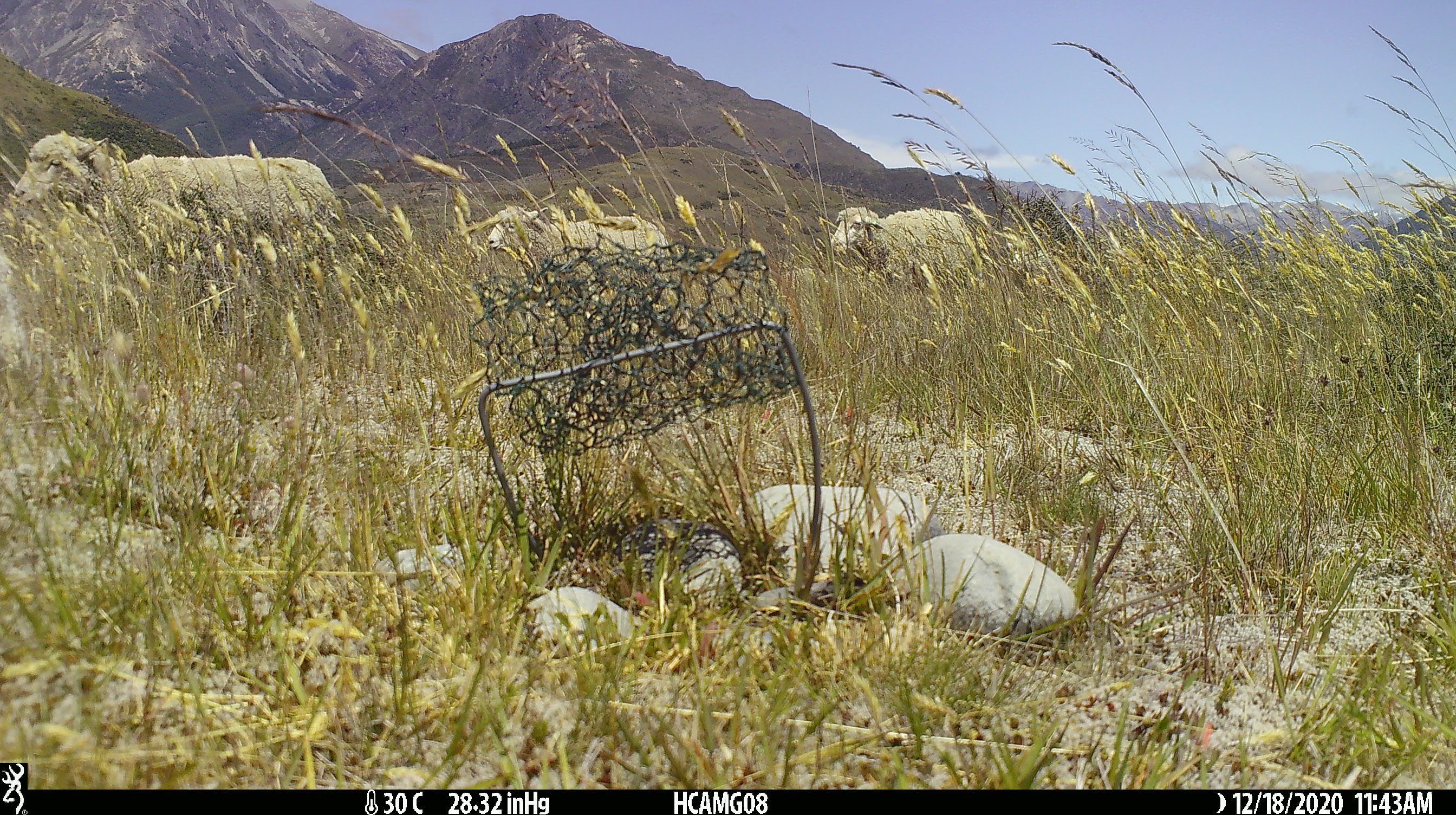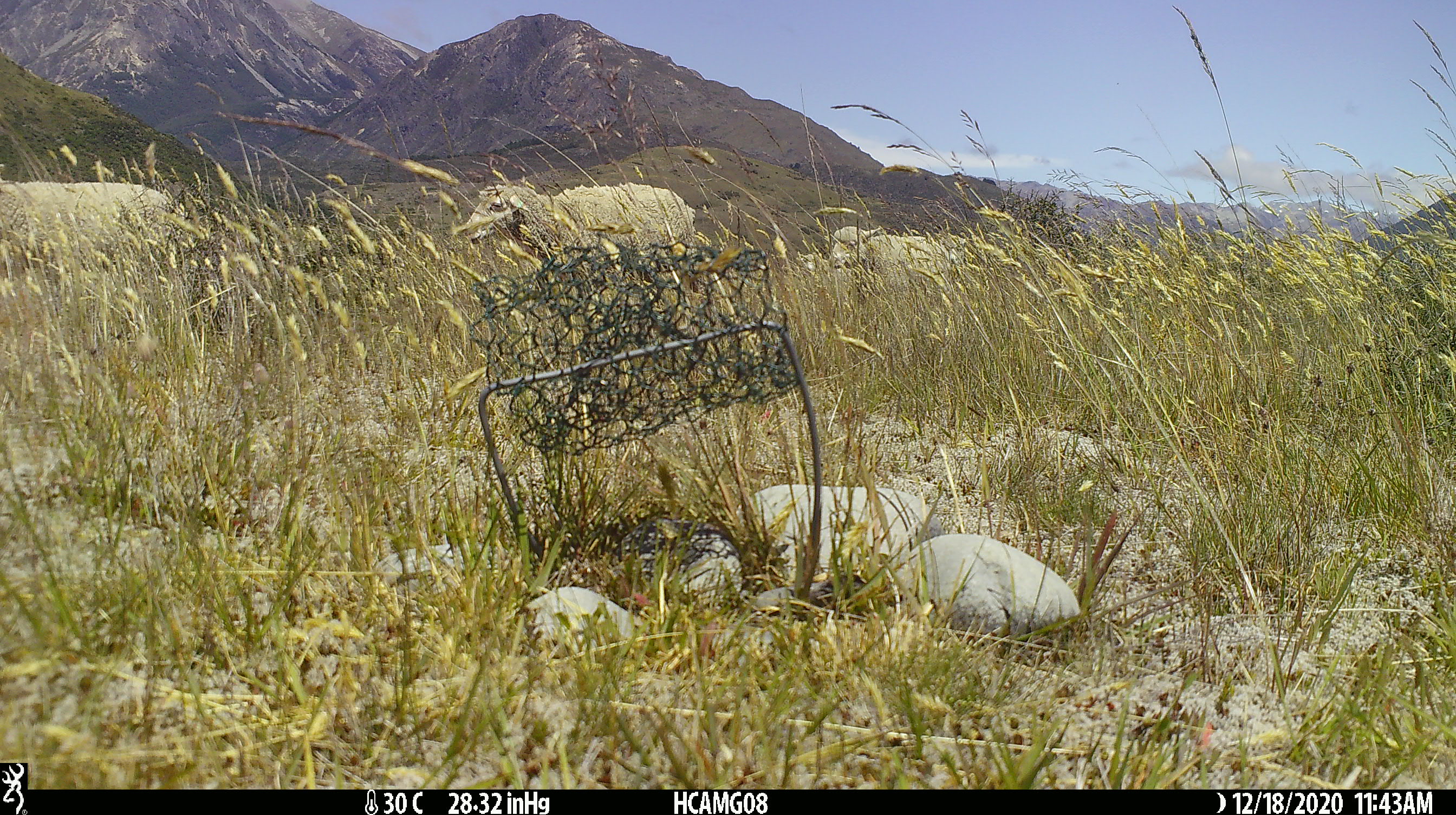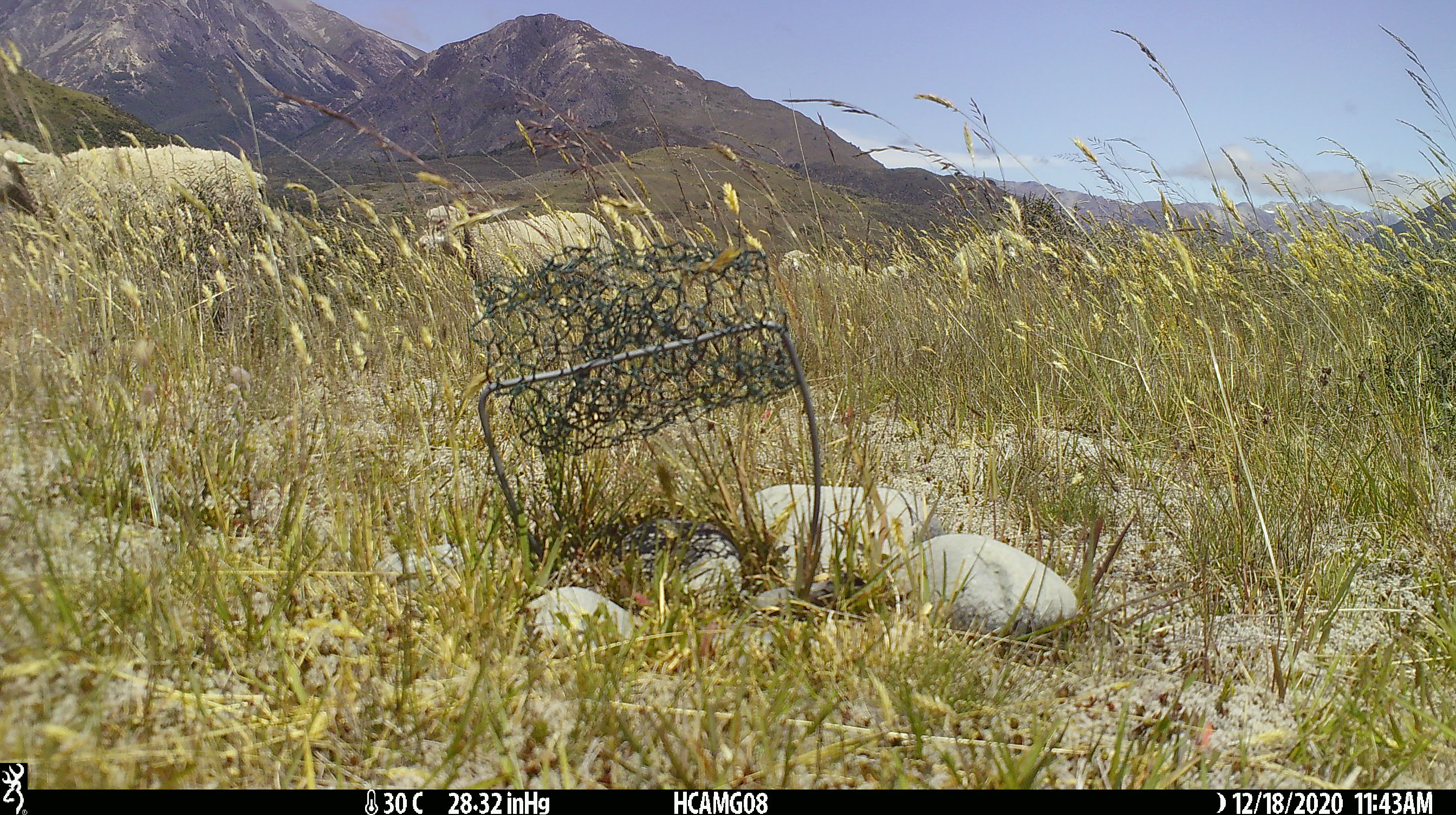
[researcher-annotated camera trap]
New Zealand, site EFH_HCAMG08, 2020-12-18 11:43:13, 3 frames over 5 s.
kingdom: Animalia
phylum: Chordata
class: Mammalia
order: Artiodactyla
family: Bovidae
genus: Ovis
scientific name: Ovis aries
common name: domestic sheep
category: sheep